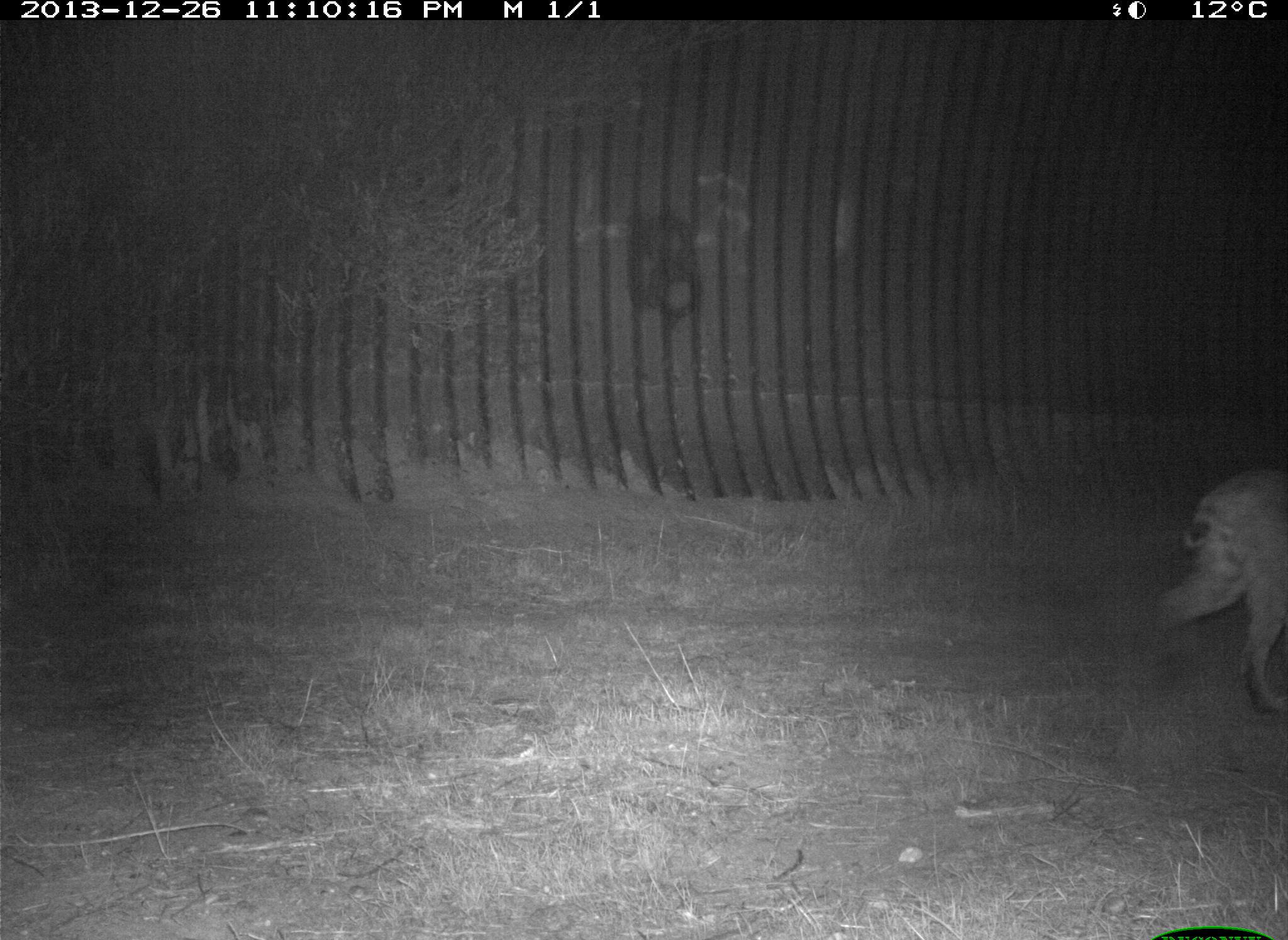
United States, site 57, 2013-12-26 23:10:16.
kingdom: Animalia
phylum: Chordata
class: Mammalia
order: Carnivora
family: Felidae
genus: Lynx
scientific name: Lynx rufus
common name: bobcat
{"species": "bobcat (Lynx rufus)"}